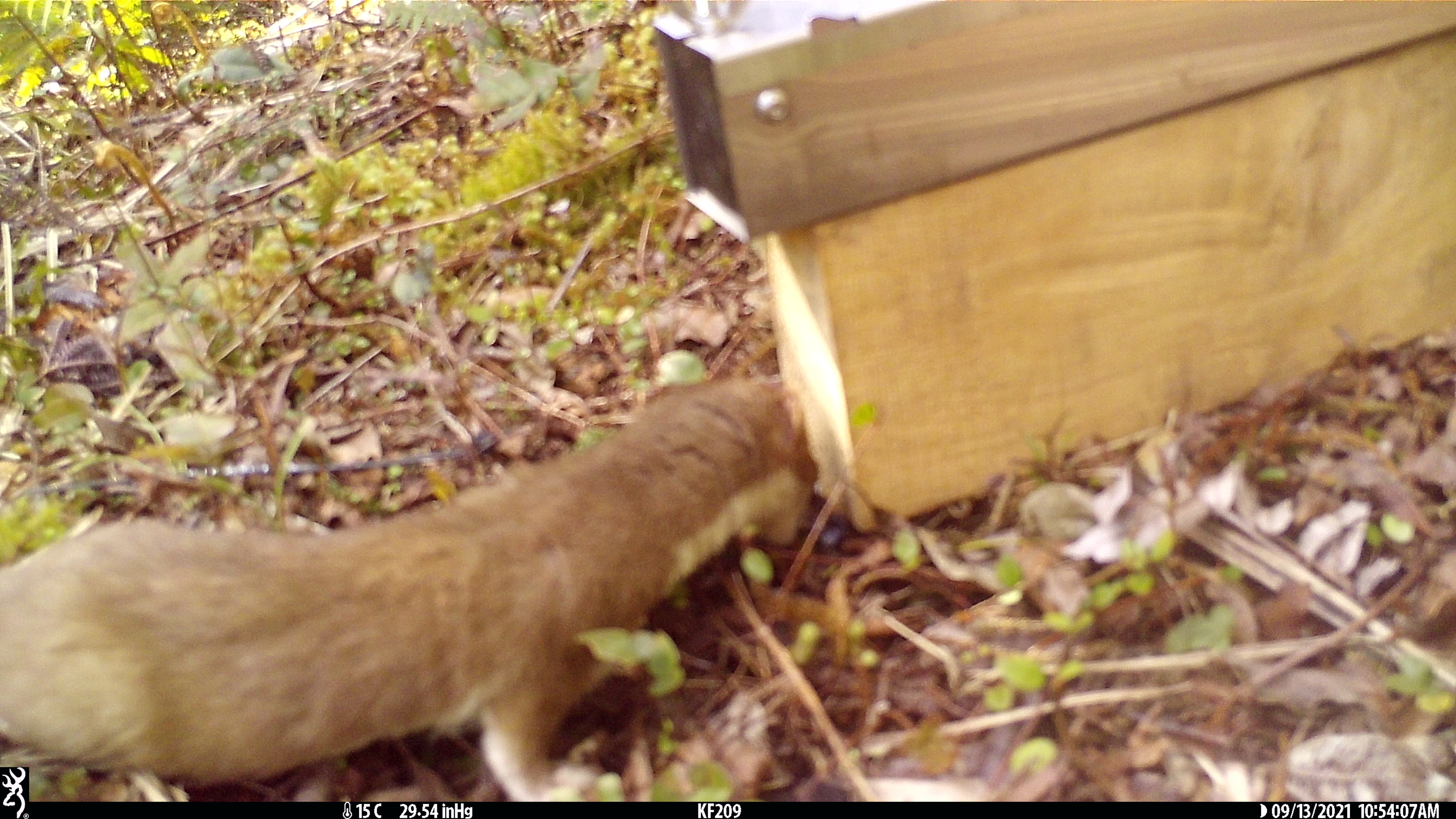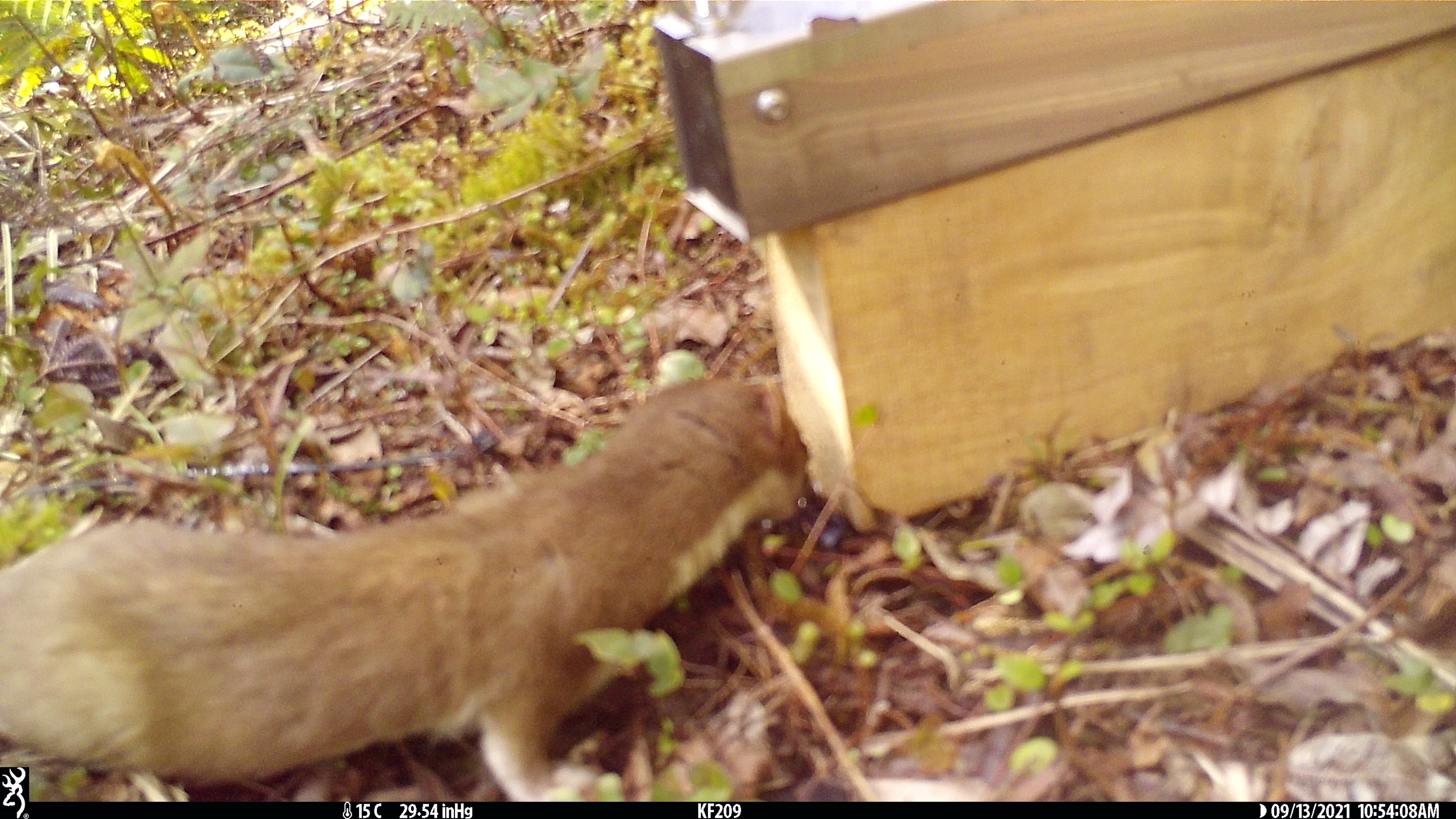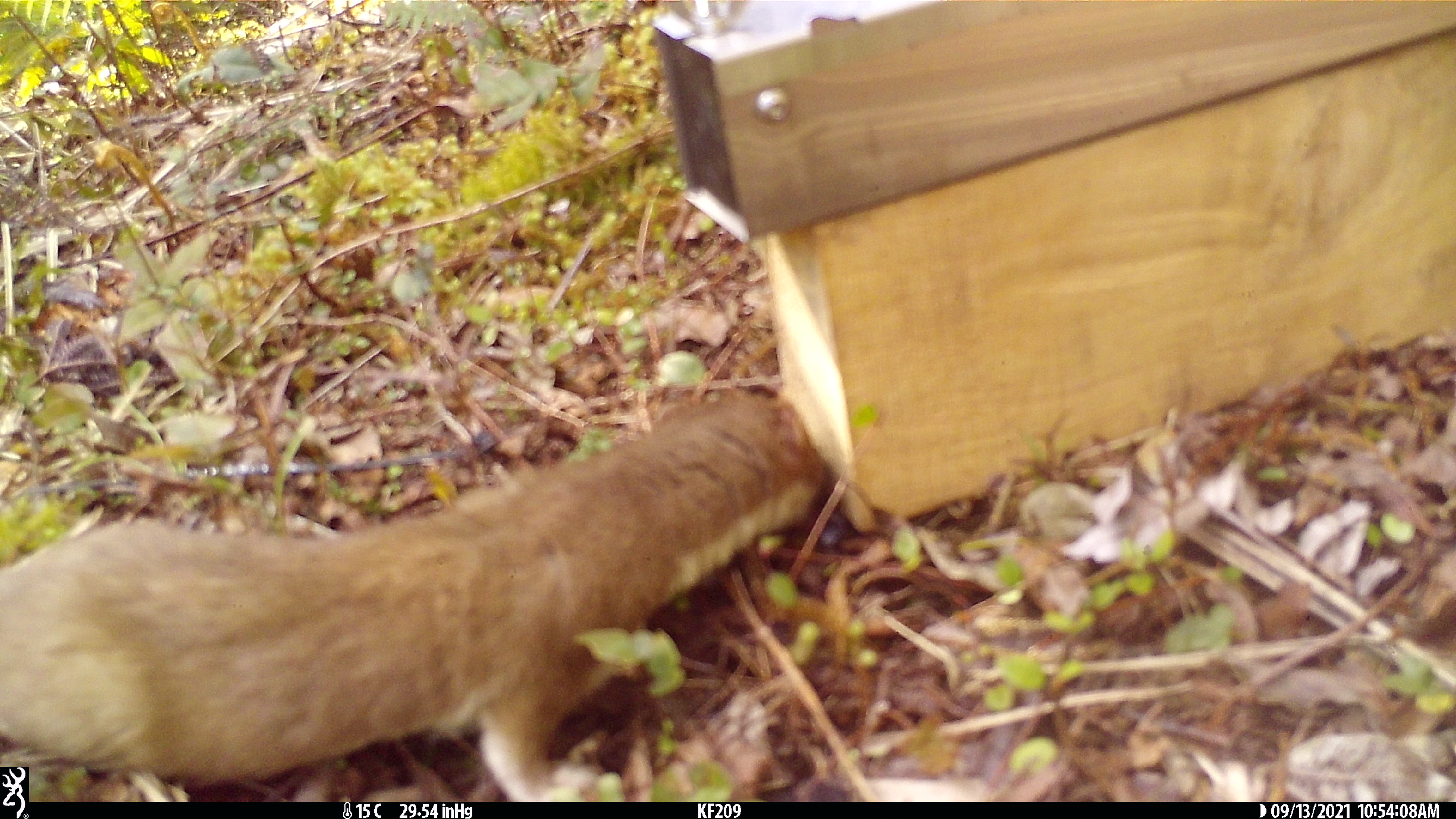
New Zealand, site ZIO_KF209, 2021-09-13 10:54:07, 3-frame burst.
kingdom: Animalia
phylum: Chordata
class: Mammalia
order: Carnivora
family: Mustelidae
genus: Mustela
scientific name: Mustela erminea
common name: stoat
Stoat (Mustela erminea).